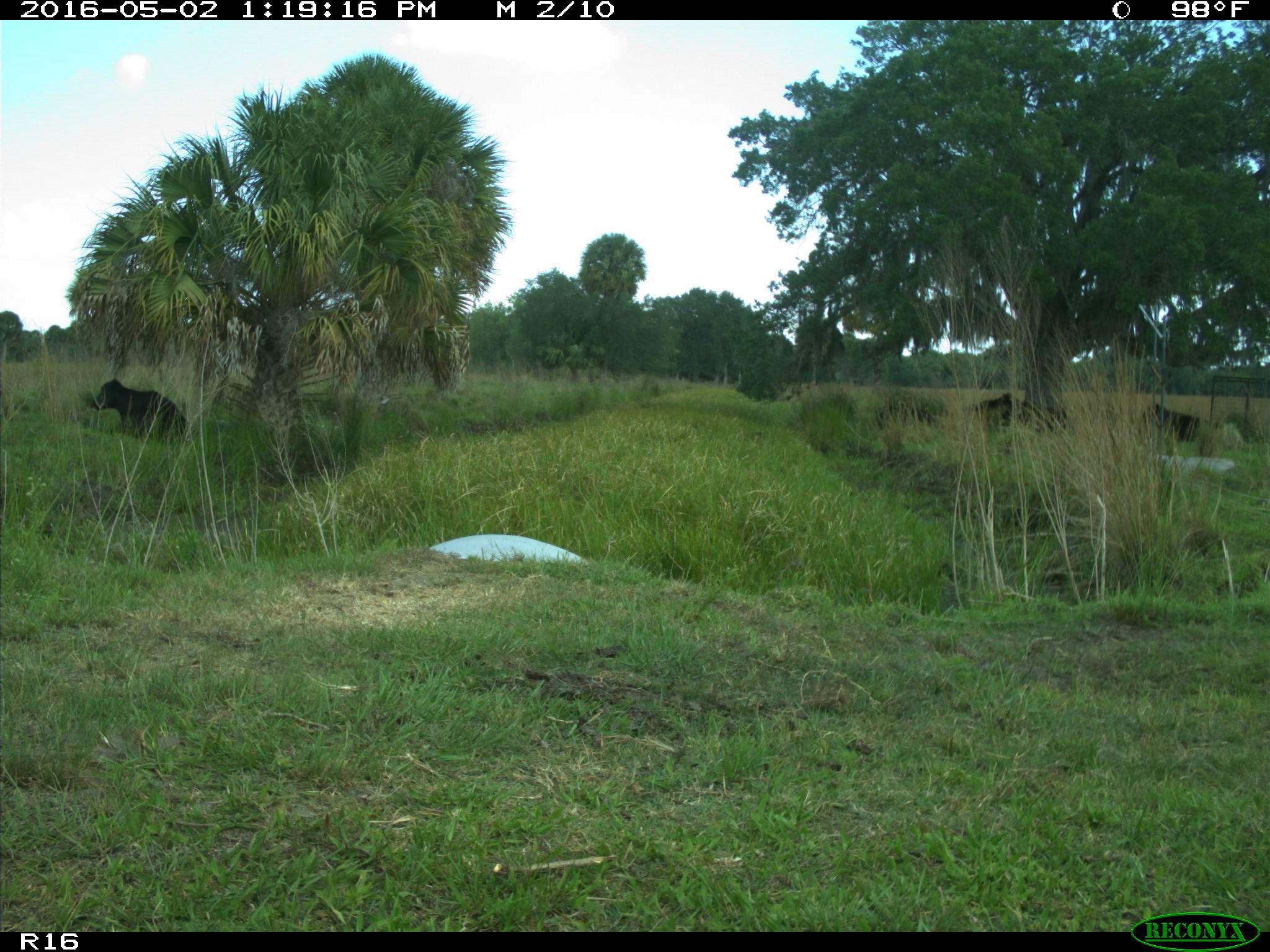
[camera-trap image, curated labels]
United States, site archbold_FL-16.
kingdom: Animalia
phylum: Chordata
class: Mammalia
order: Artiodactyla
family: Bovidae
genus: Bos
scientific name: Bos taurus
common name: domestic cow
Bos taurus (domestic cow).